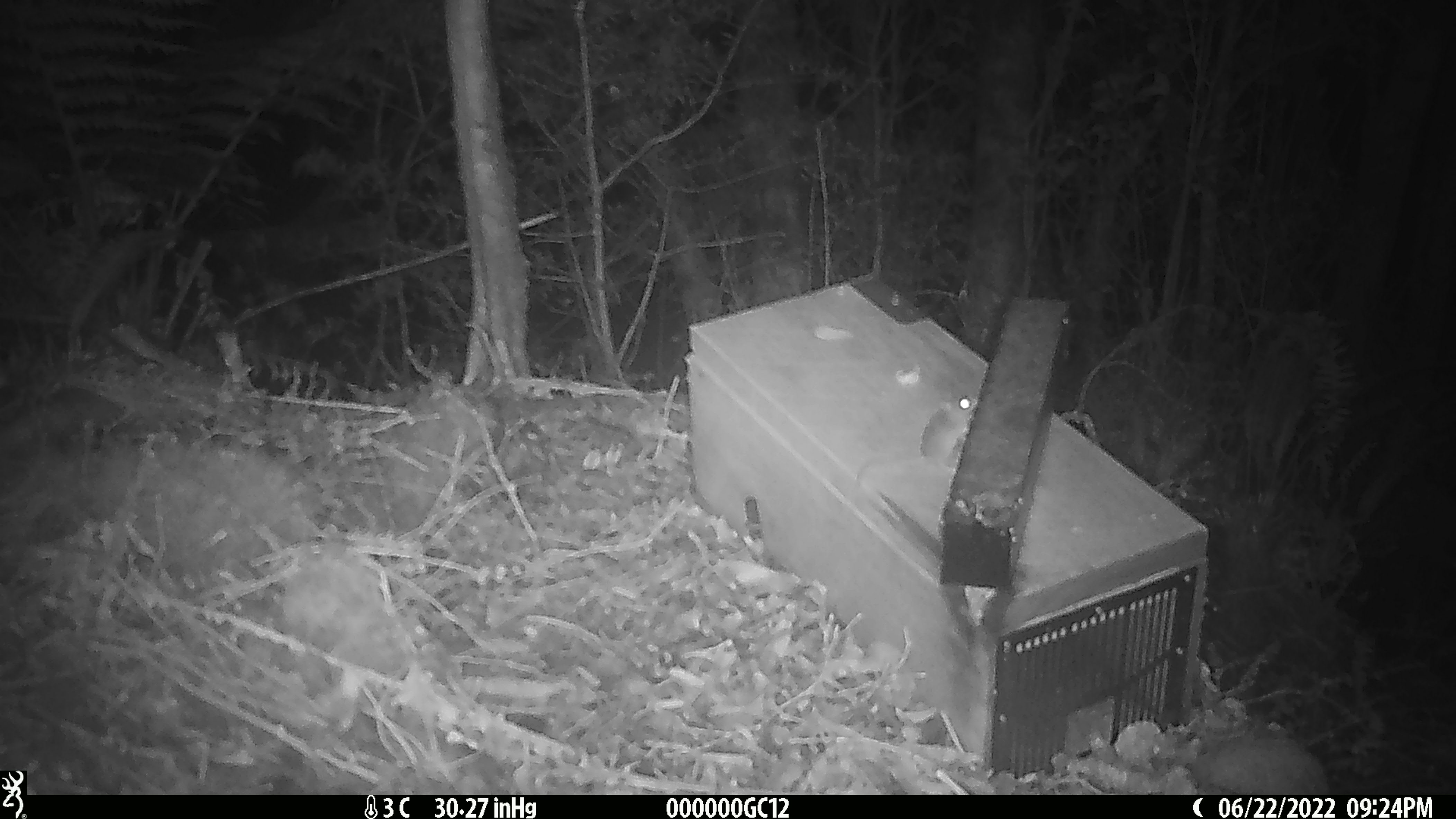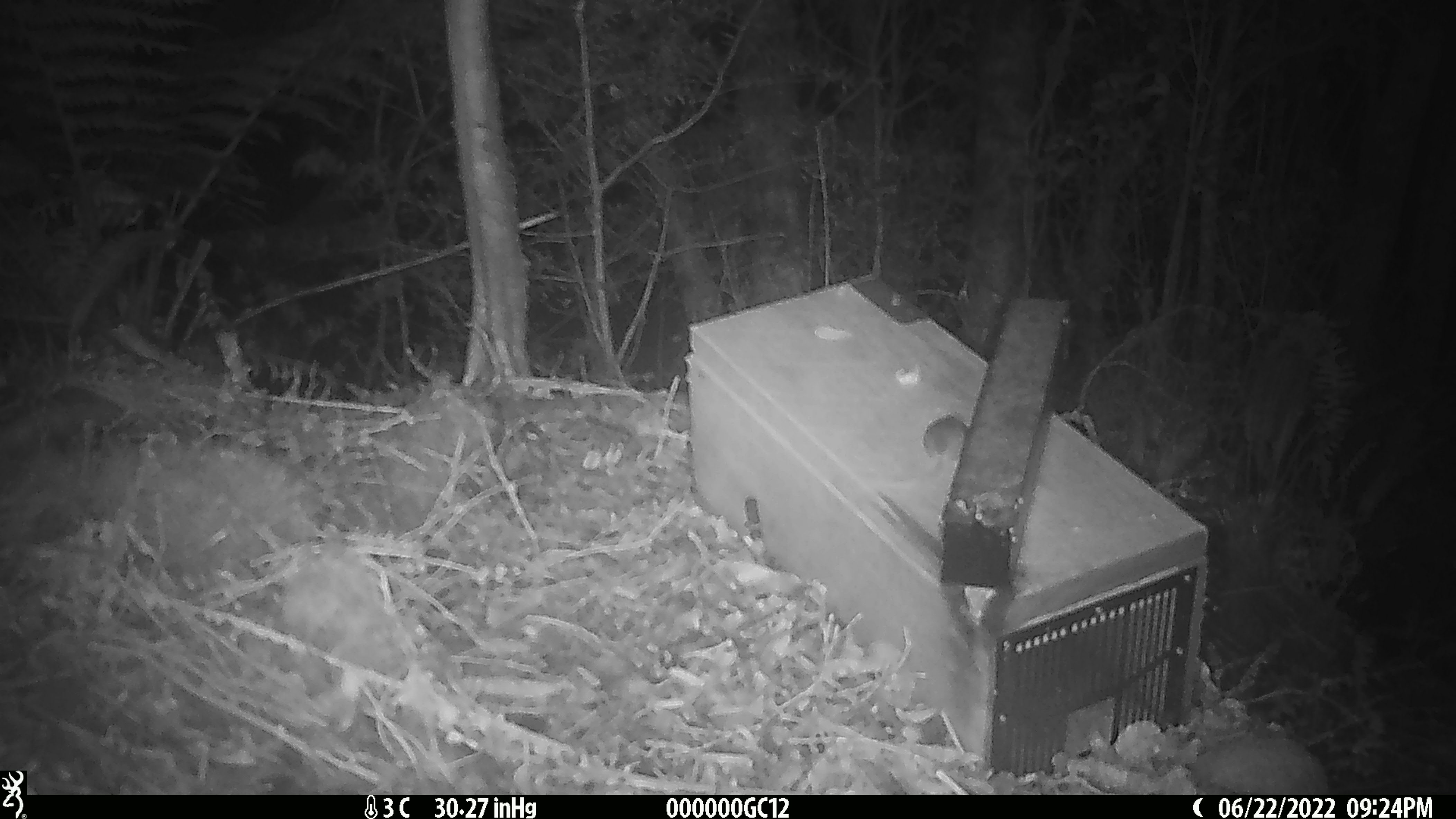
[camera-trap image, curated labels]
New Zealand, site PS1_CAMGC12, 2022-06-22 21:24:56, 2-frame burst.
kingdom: Animalia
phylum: Chordata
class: Mammalia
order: Rodentia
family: Muridae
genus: Mus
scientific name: Mus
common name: mouse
Mouse (Mus).